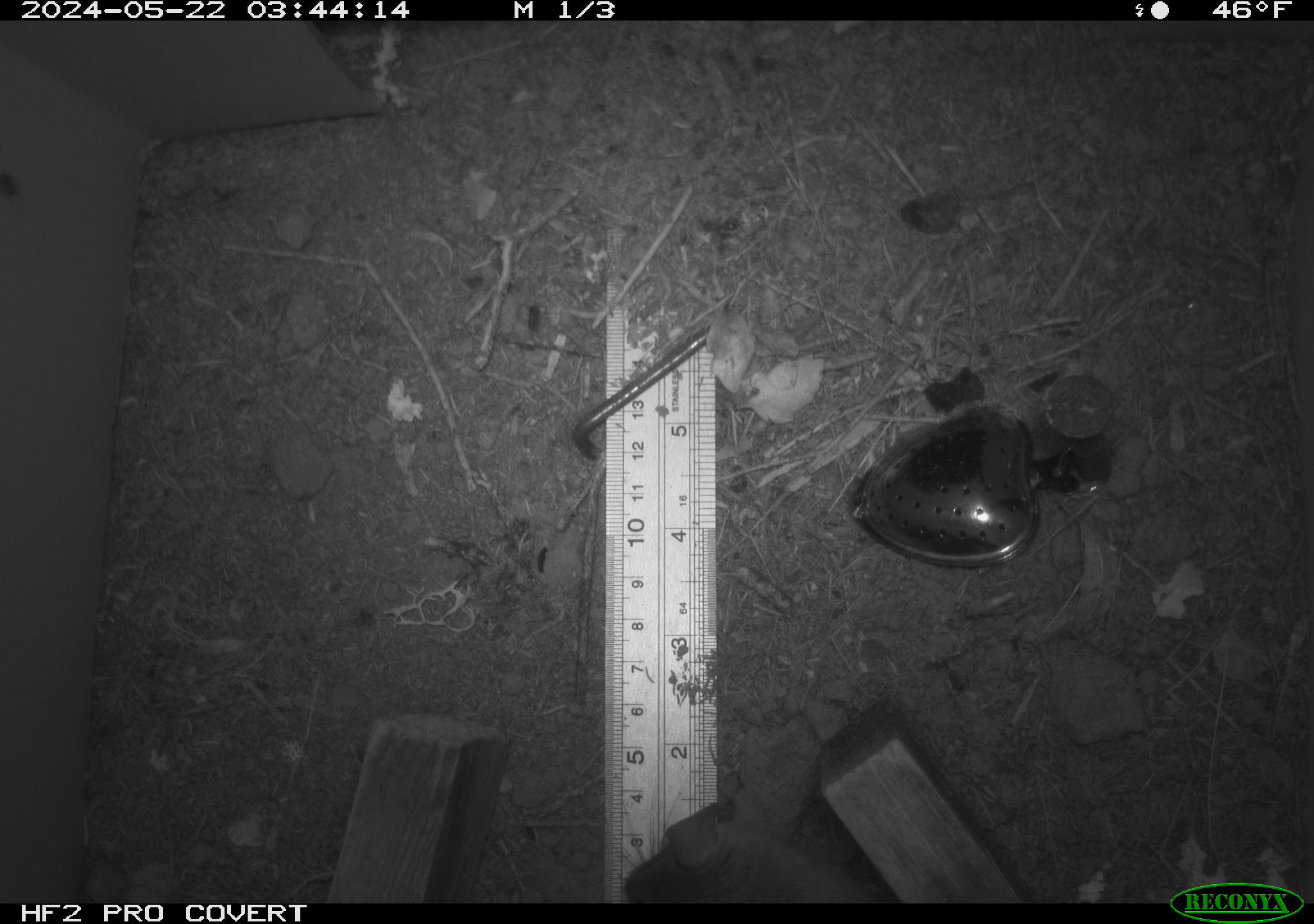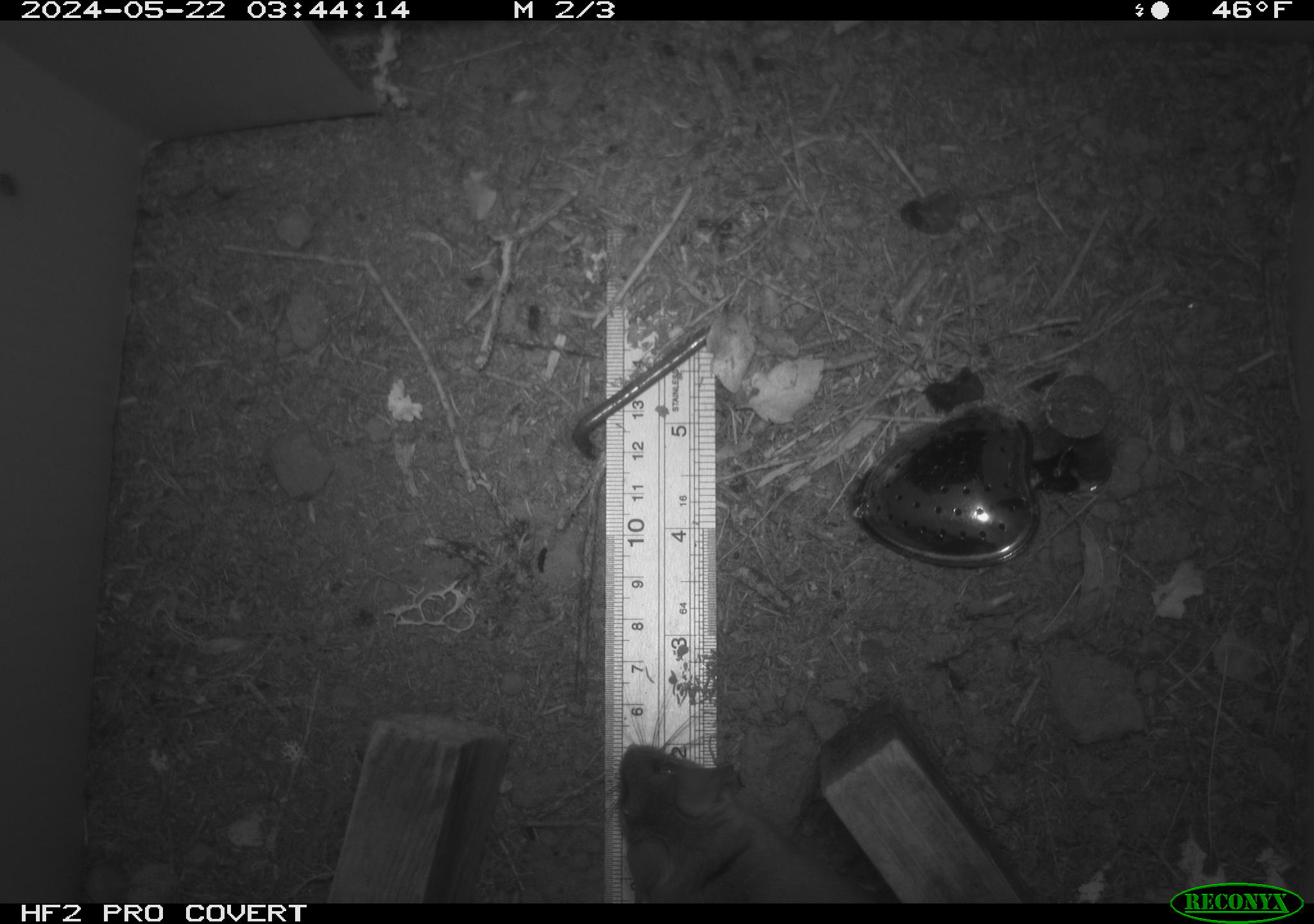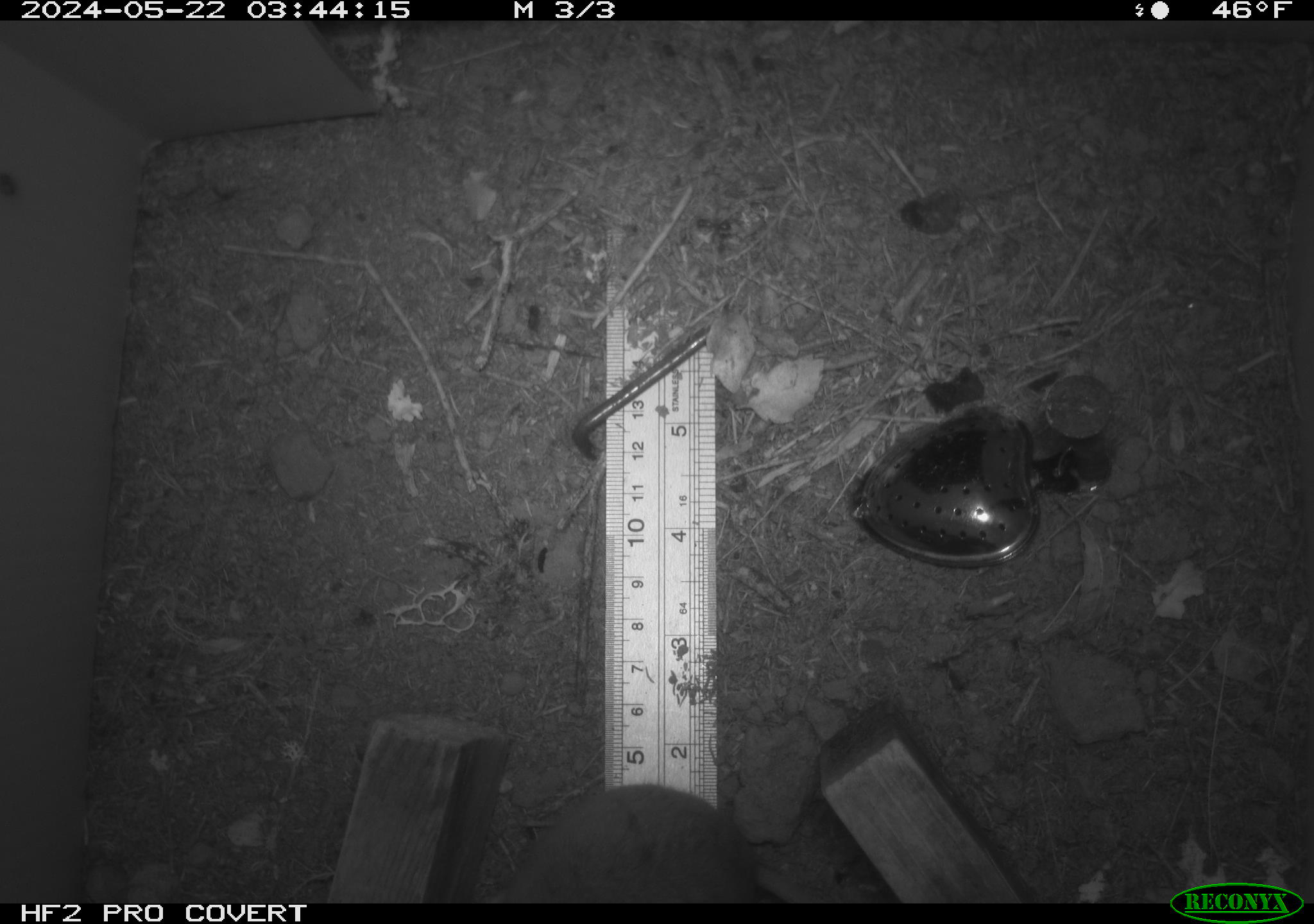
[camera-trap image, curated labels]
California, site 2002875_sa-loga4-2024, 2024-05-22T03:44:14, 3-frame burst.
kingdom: Animalia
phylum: Chordata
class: Mammalia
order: Rodentia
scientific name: Rodentia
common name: mouse species